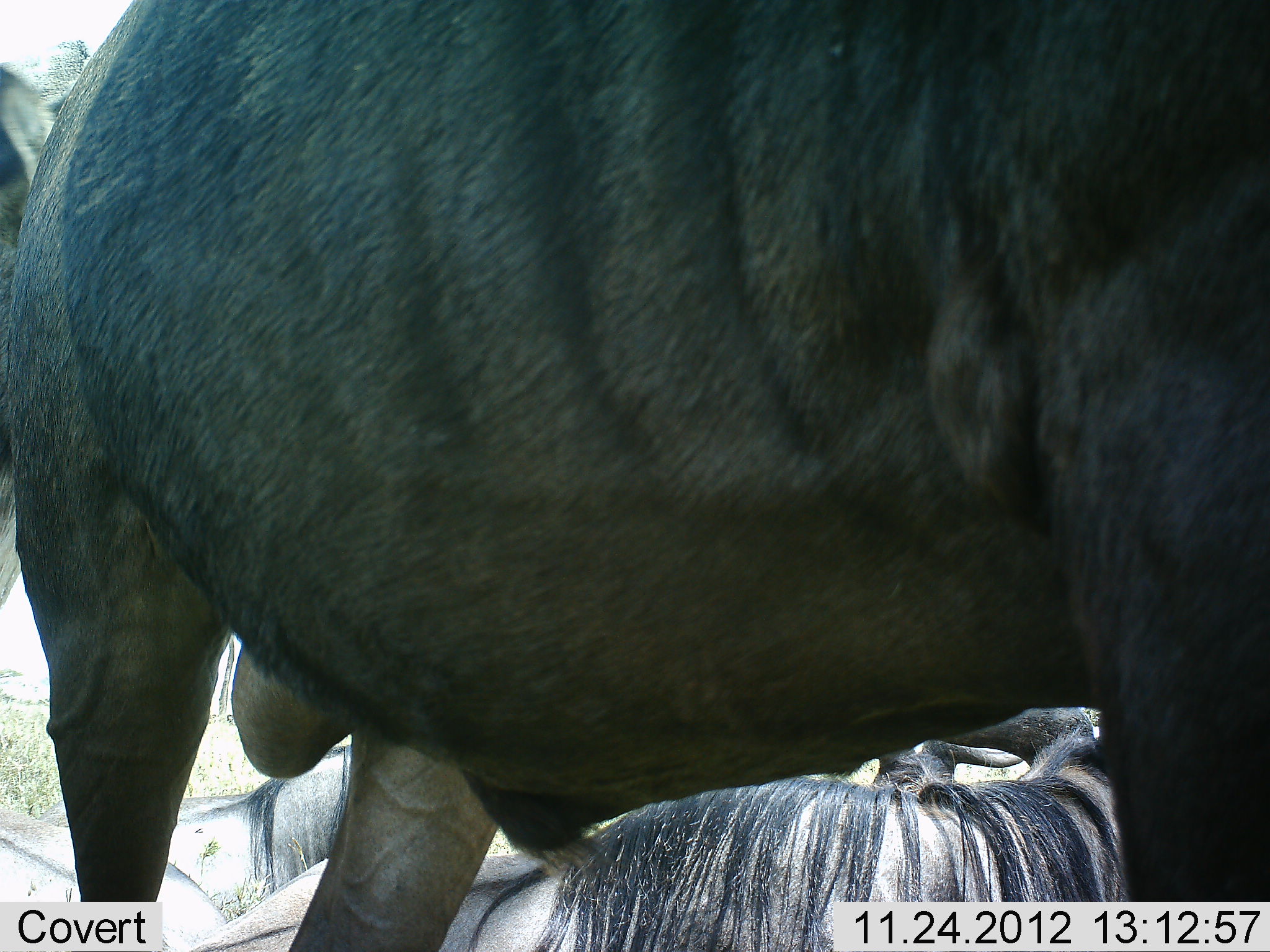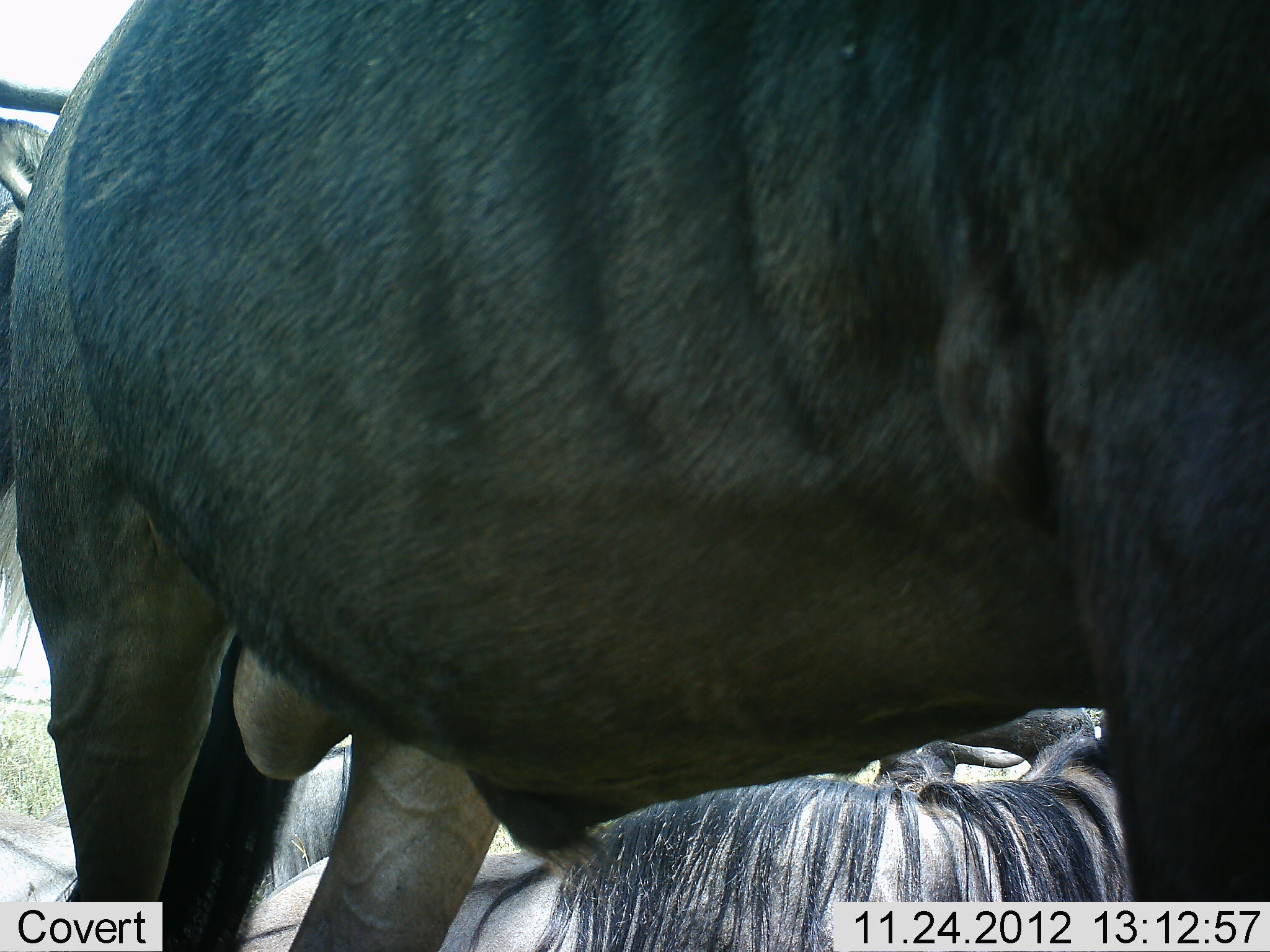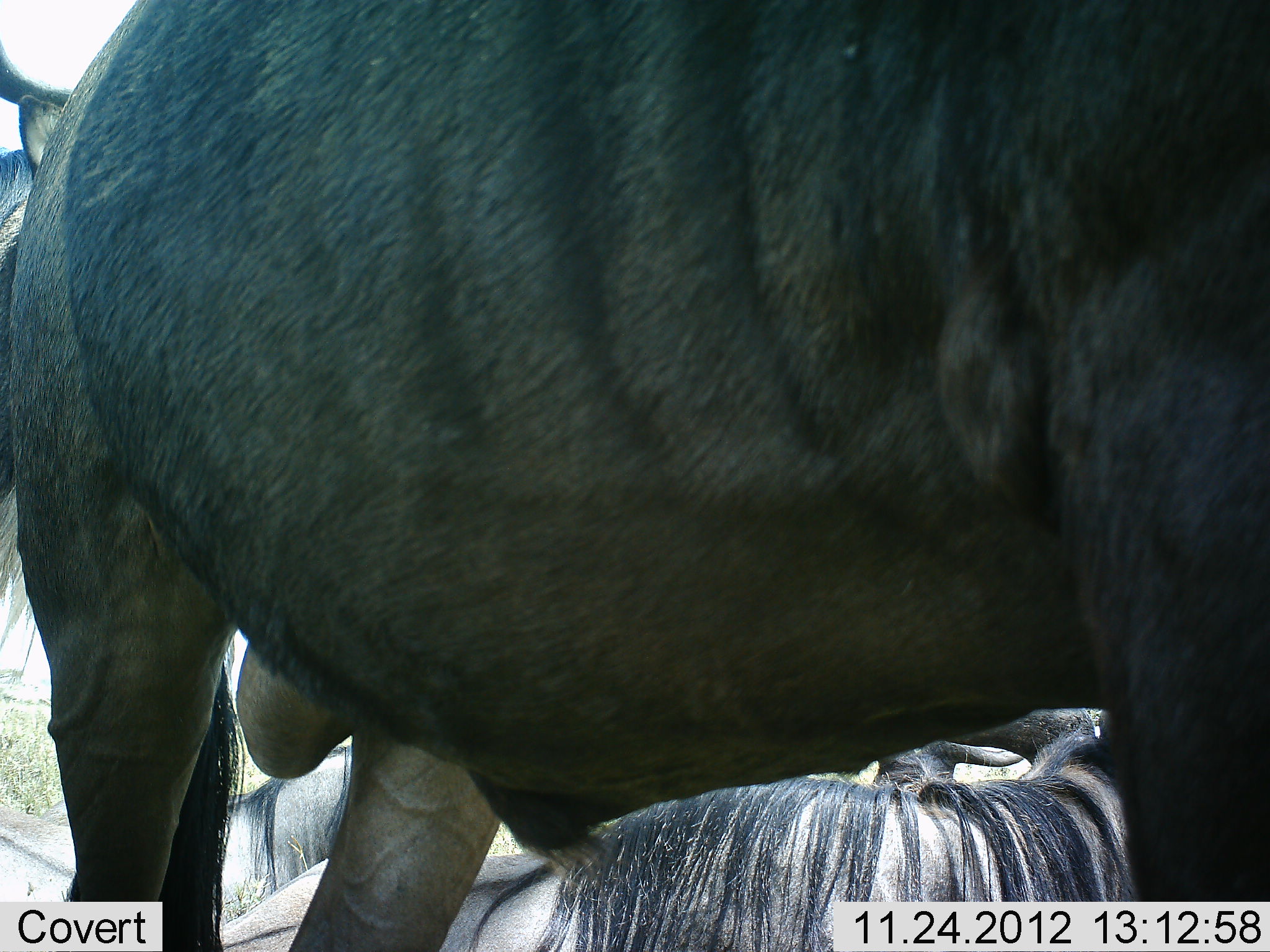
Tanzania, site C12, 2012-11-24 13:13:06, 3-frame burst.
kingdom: Animalia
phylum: Chordata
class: Mammalia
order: Artiodactyla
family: Bovidae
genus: Connochaetes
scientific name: Connochaetes taurinus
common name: blue wildebeest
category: wildebeest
Wildebeest (blue wildebeest) (Connochaetes taurinus), count 4. Behavior (volunteer vote fractions): standing 90%, resting 100%, moving 0%, interacting 0%. Young present (vote fraction): 0%. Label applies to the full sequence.